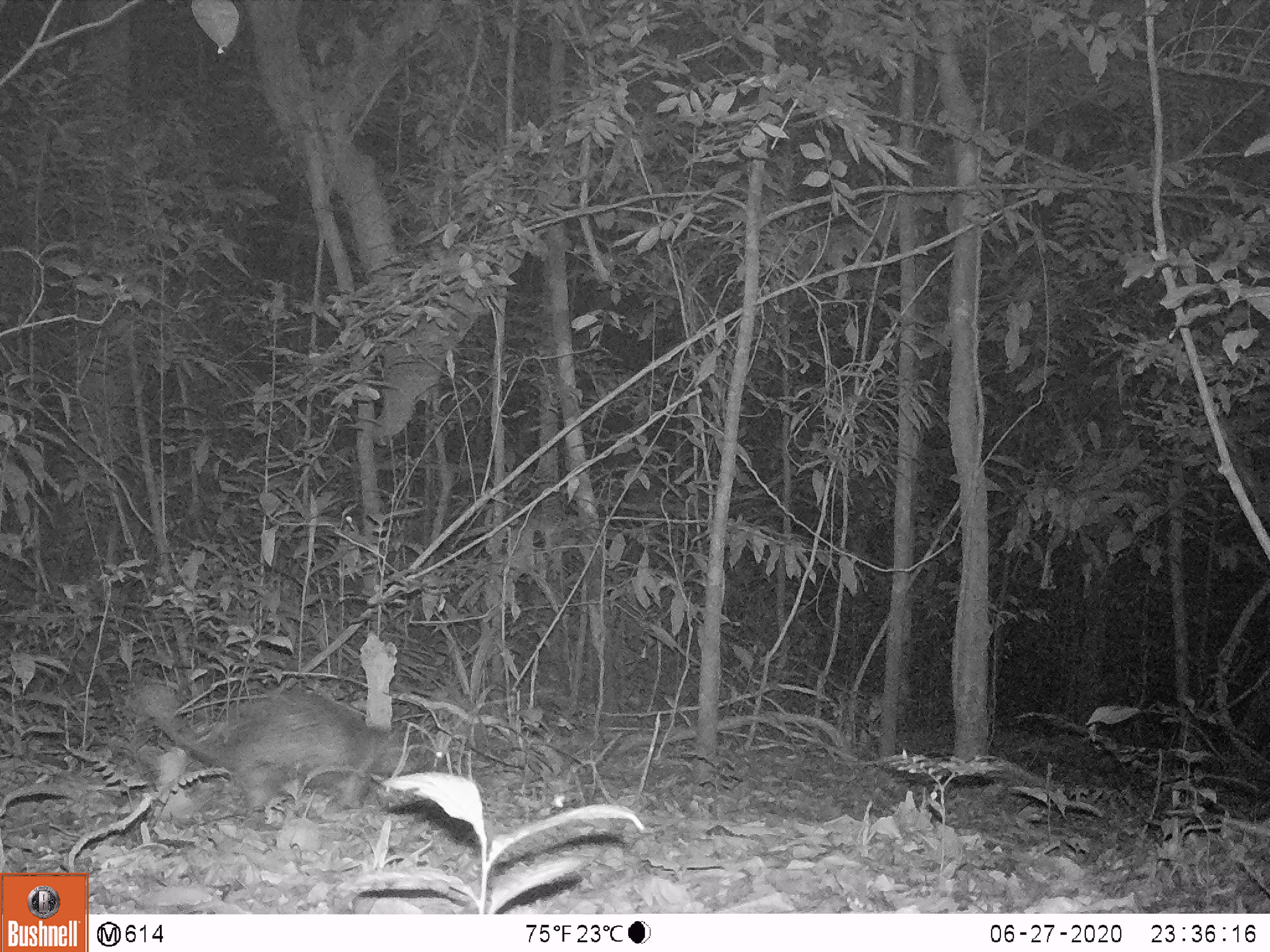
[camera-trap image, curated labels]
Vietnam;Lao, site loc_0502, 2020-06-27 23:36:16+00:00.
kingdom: Animalia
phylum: Chordata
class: Mammalia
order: Rodentia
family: Hystricidae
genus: Atherurus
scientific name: Atherurus macrourus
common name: asiatic brush-tailed porcupine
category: asiatic brush tailed porcupine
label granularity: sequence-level